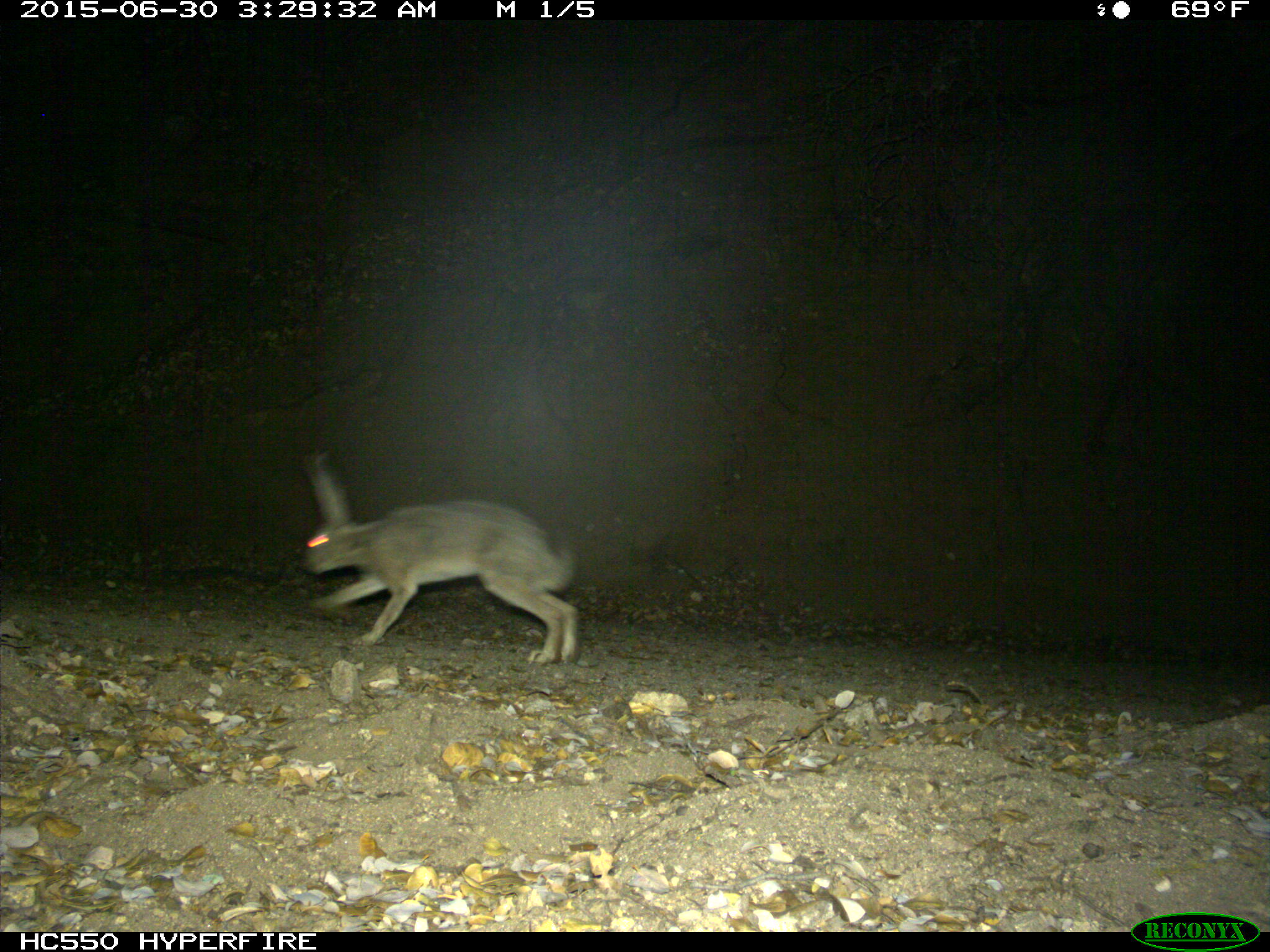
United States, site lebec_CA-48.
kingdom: Animalia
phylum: Chordata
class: Mammalia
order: Lagomorpha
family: Leporidae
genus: Lepus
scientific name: Lepus californicus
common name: black-tailed jackrabbit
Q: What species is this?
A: Lepus californicus (black-tailed jackrabbit).